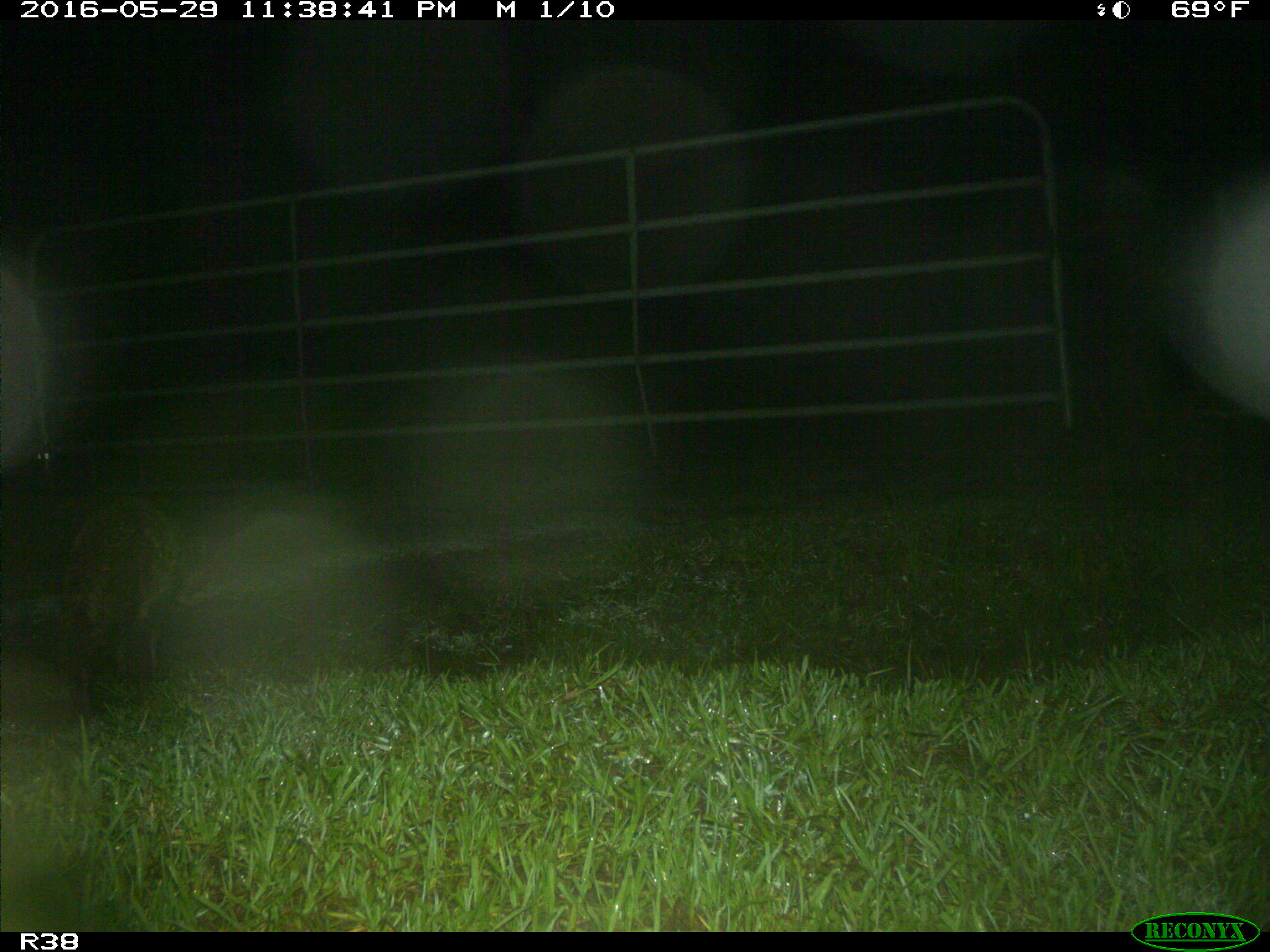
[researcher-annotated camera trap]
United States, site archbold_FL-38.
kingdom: Animalia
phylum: Chordata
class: Mammalia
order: Carnivora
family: Procyonidae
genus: Procyon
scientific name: Procyon lotor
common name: common raccoon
Procyon lotor (common raccoon).